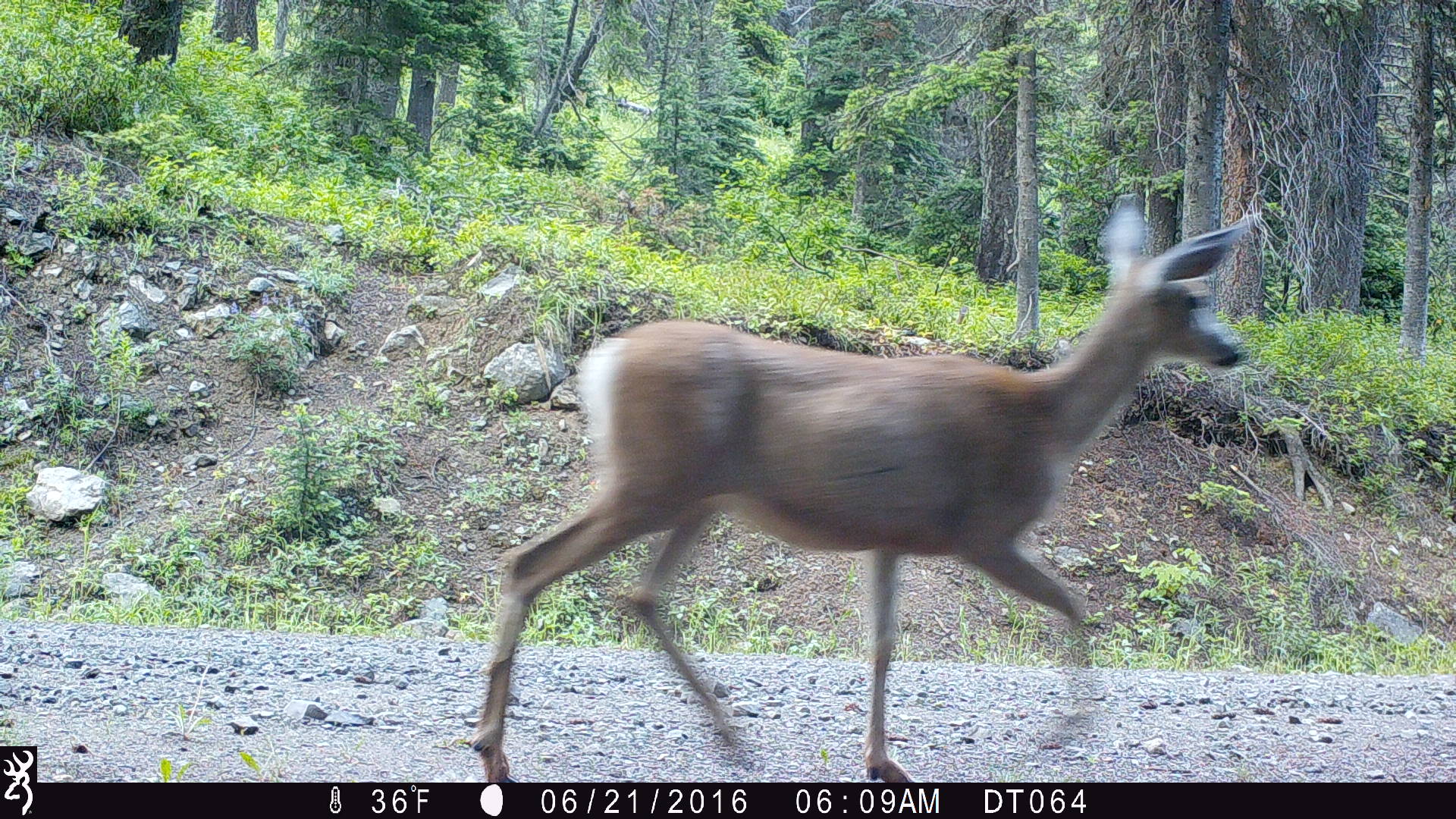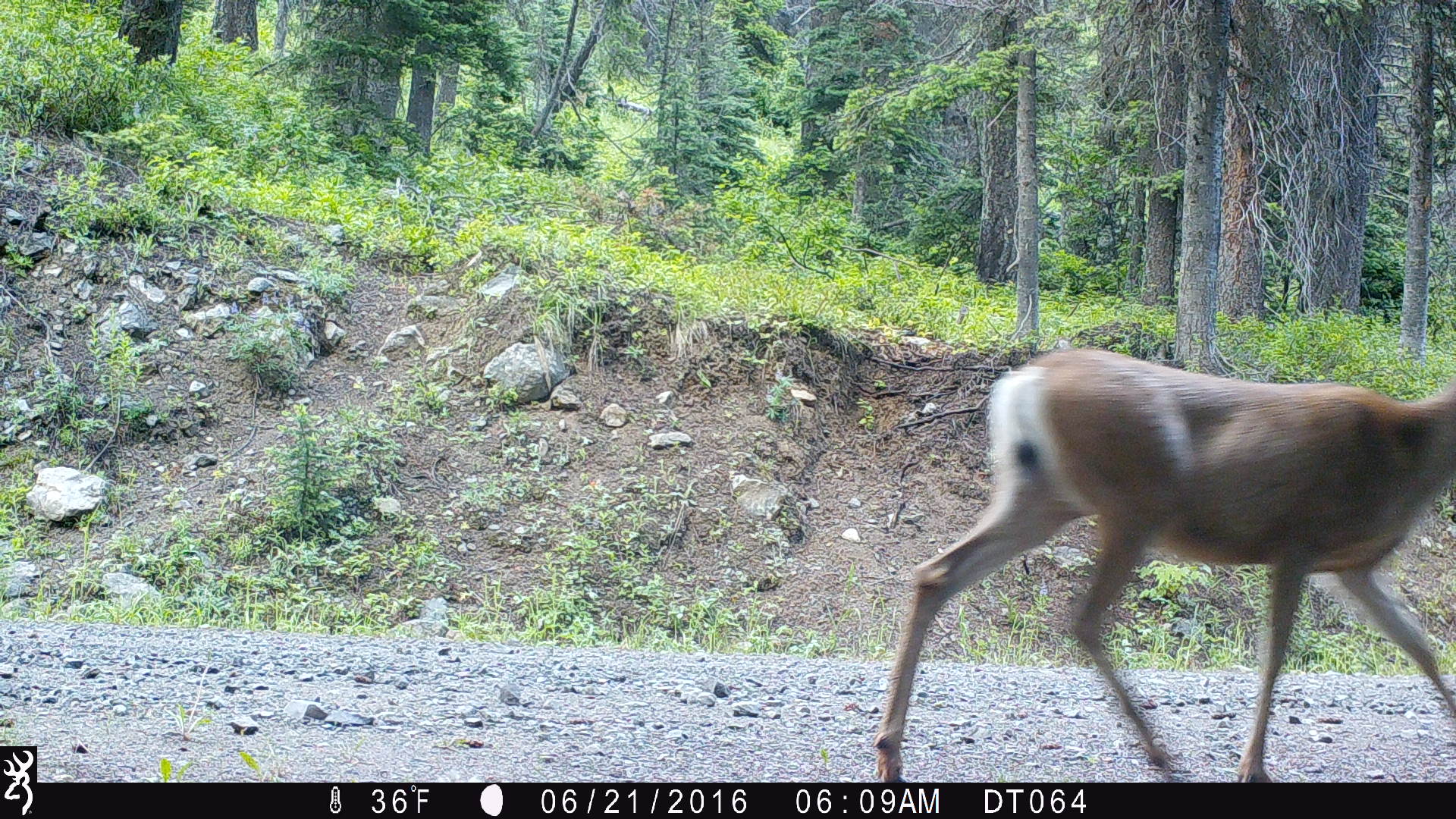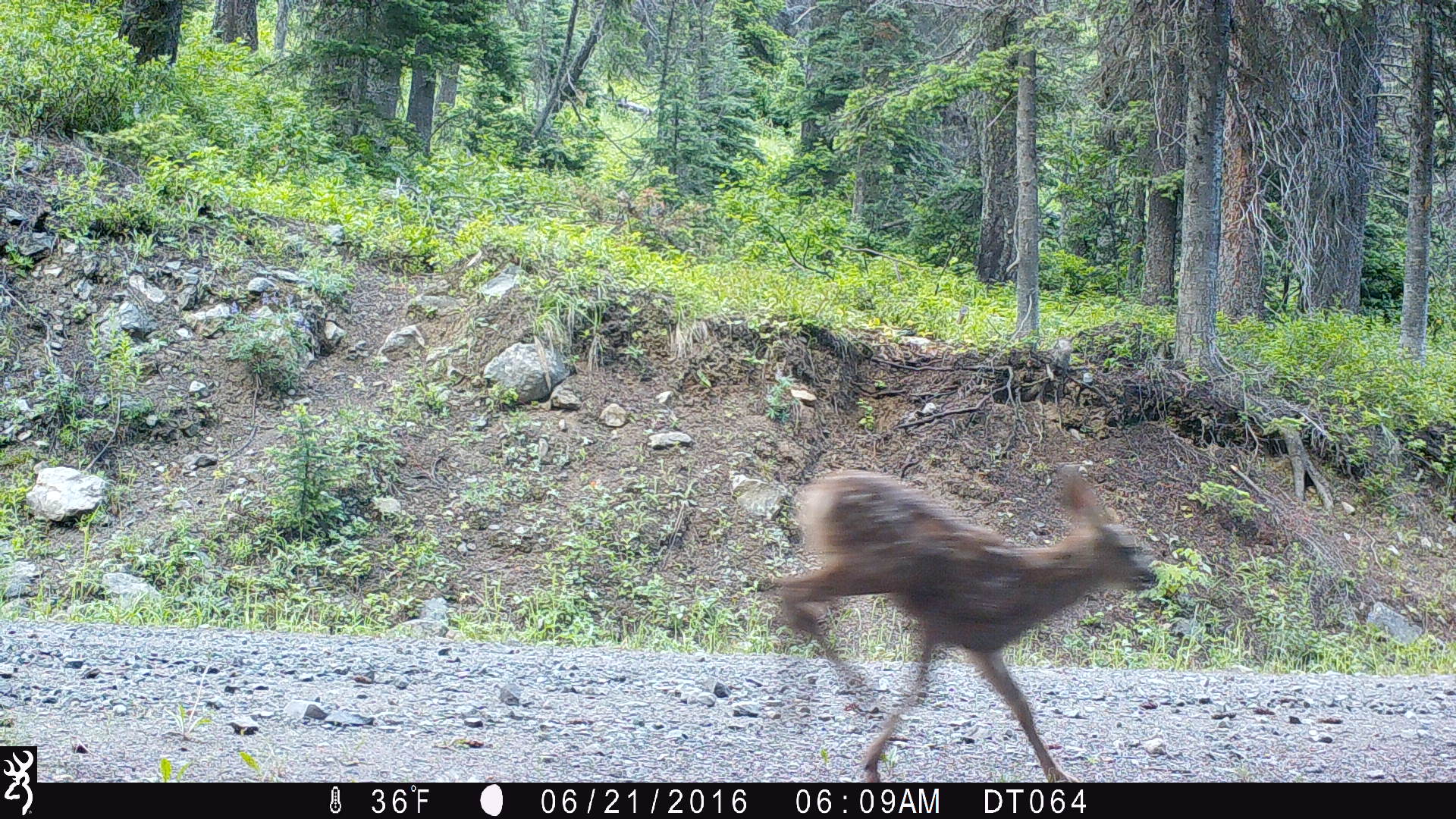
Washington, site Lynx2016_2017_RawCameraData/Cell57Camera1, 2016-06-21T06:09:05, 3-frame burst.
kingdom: Animalia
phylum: Chordata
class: Mammalia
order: Artiodactyla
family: Cervidae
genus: Odocoileus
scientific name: Odocoileus hemionus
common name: mule deer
Odocoileus hemionus (mule deer). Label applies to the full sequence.